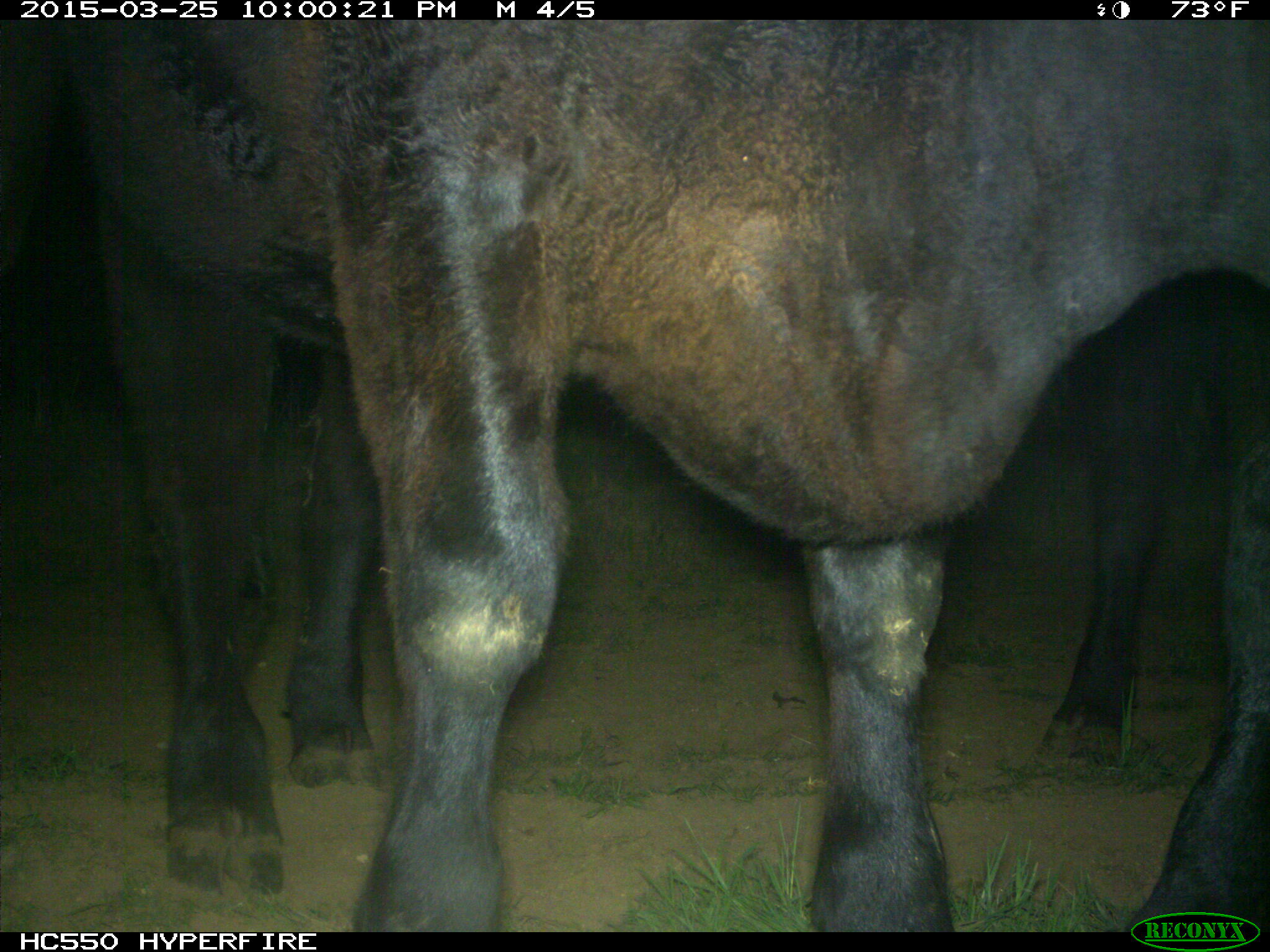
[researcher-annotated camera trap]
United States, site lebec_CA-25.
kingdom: Animalia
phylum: Chordata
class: Mammalia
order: Artiodactyla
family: Bovidae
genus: Bos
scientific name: Bos taurus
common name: domestic cow